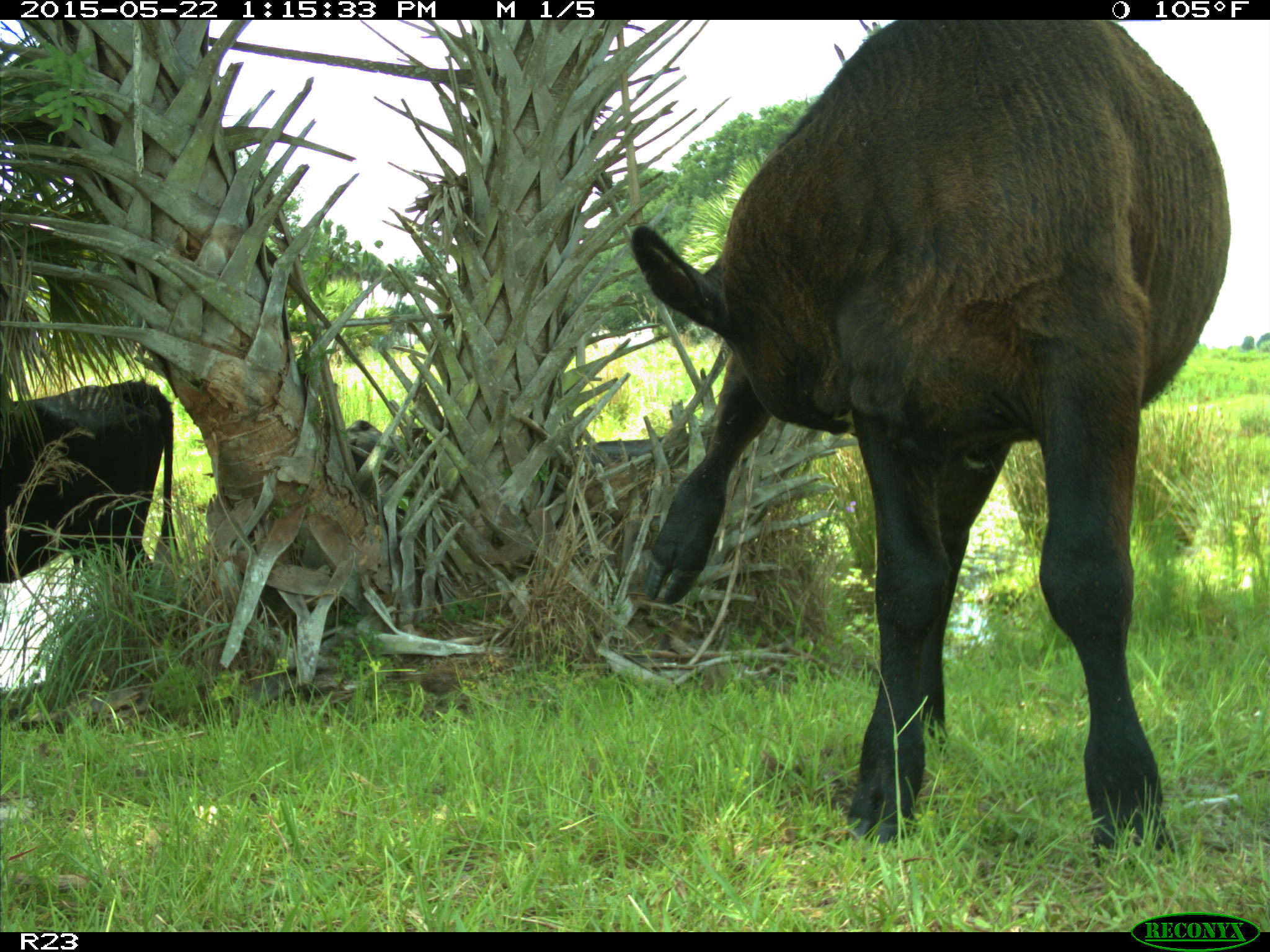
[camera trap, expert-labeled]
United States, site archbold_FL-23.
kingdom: Animalia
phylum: Chordata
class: Mammalia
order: Artiodactyla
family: Bovidae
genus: Bos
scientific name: Bos taurus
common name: domestic cow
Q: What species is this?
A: Bos taurus (domestic cow).